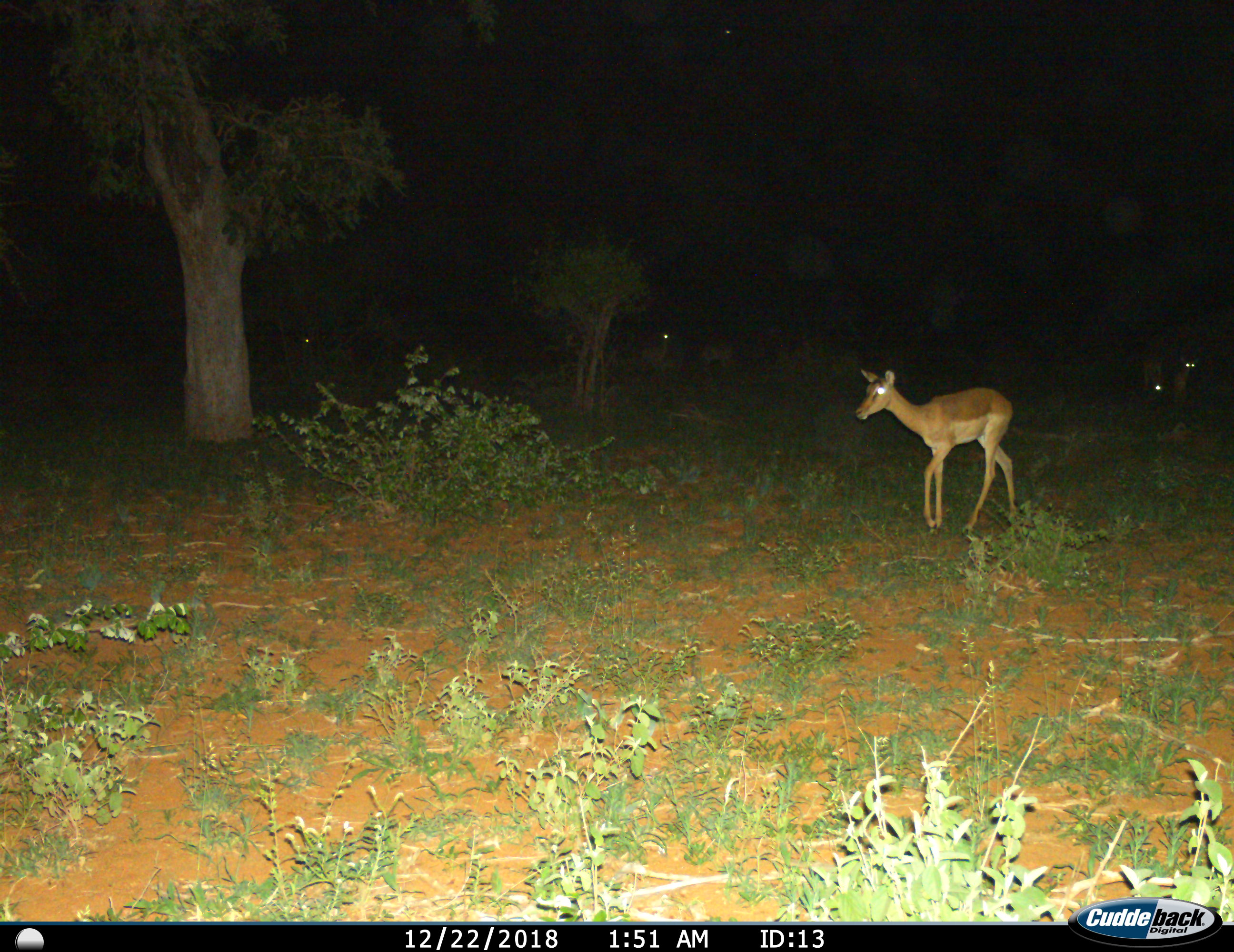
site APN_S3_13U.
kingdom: Animalia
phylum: Chordata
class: Mammalia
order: Artiodactyla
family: Bovidae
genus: Aepyceros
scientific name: Aepyceros melampus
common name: impala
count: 5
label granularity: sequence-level